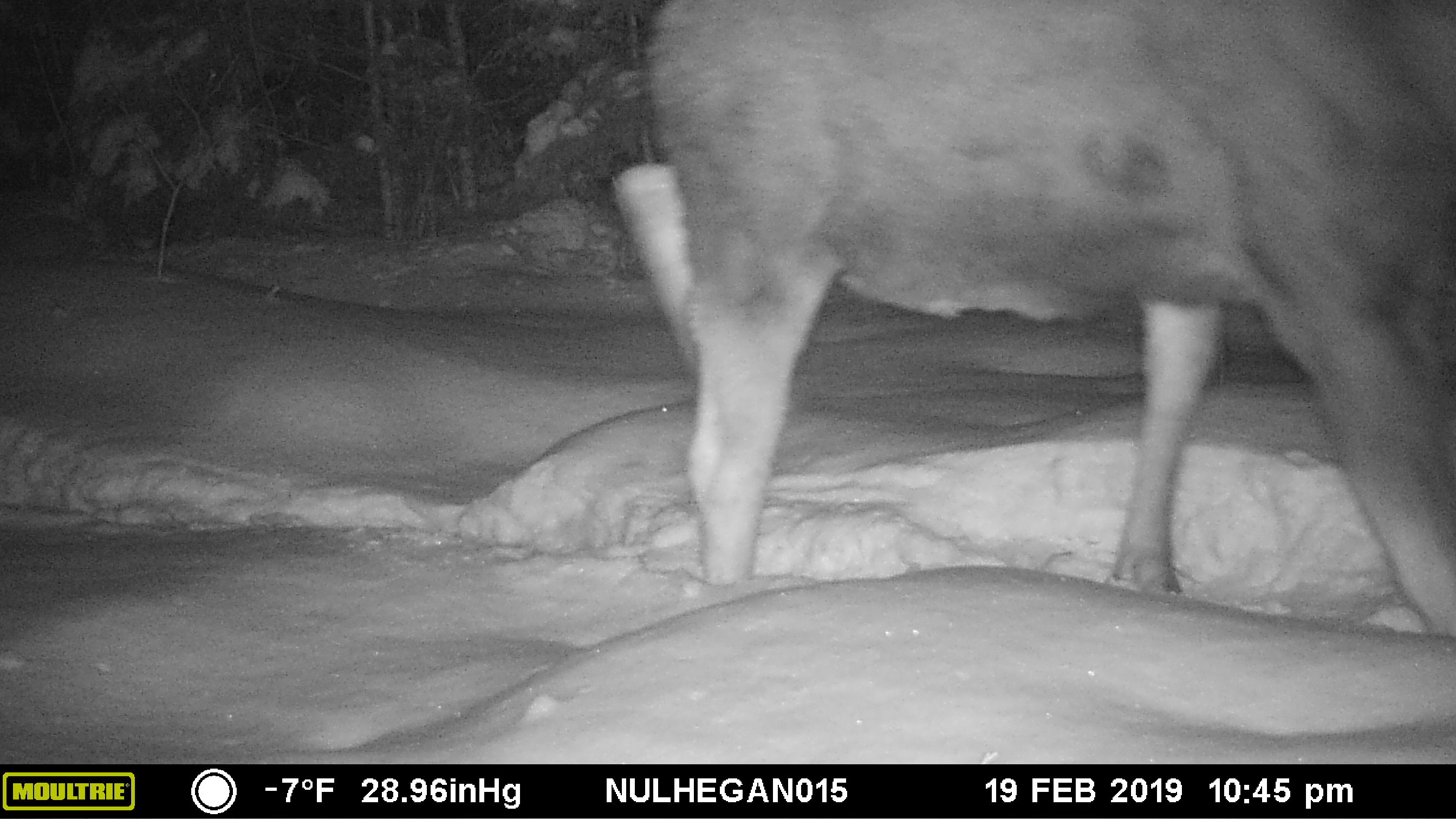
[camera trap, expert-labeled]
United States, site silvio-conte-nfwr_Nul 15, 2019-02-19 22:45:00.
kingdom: Animalia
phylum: Chordata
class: Mammalia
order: Artiodactyla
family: Cervidae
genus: Alces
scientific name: Alces alces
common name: moose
Moose (Alces alces).